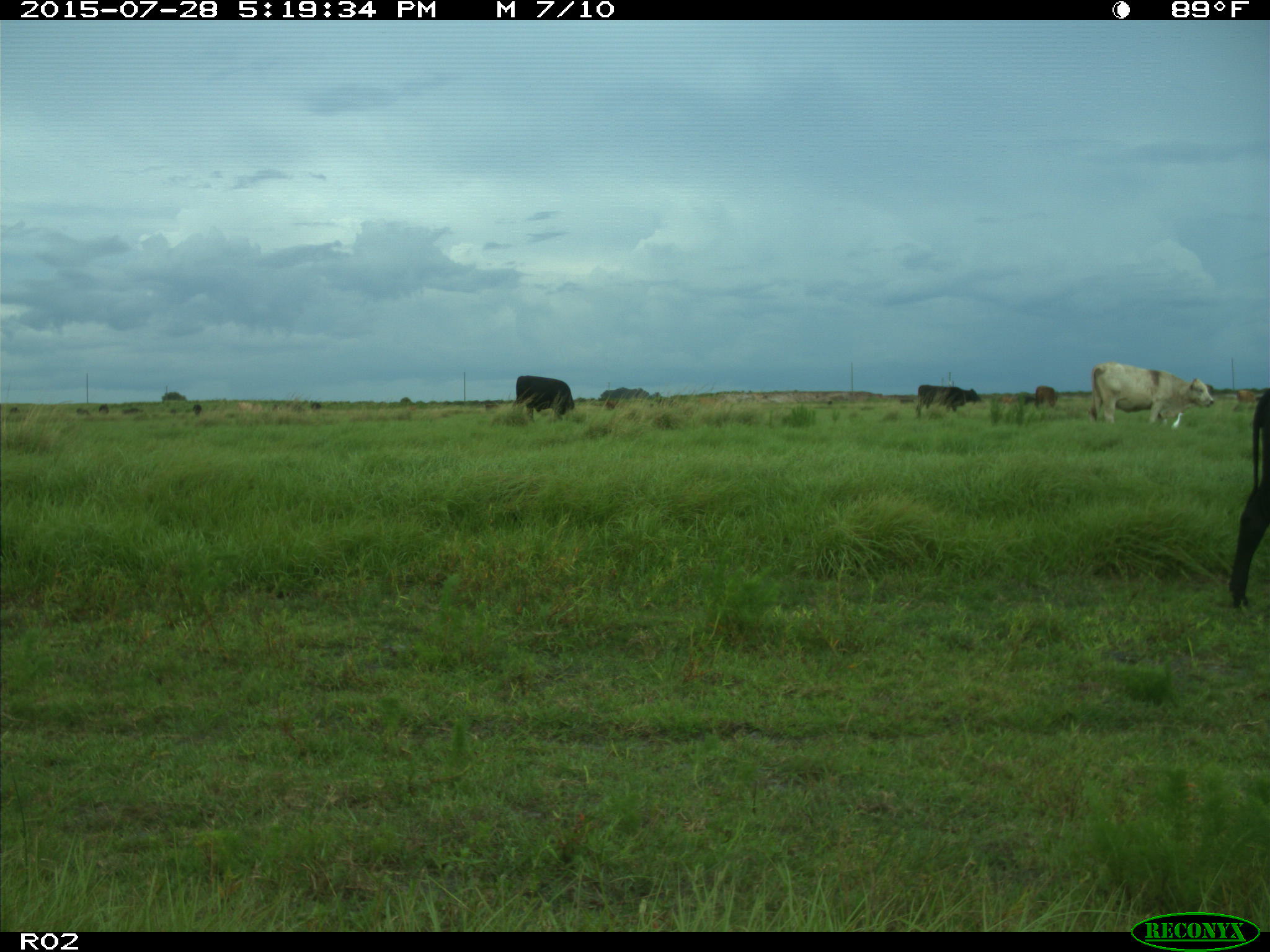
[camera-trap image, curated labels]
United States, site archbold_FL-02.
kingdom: Animalia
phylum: Chordata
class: Mammalia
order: Artiodactyla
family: Bovidae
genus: Bos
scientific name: Bos taurus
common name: domestic cow